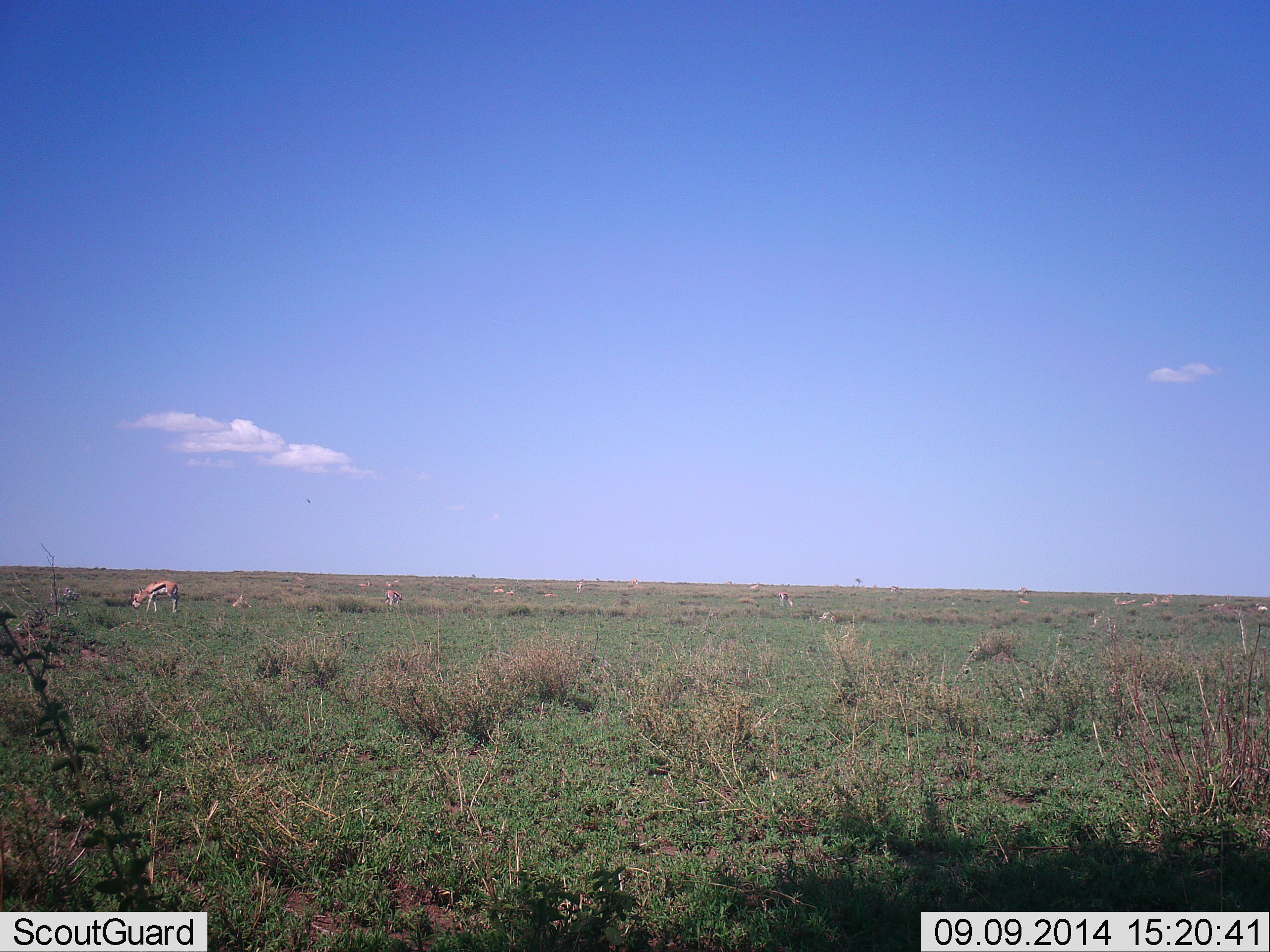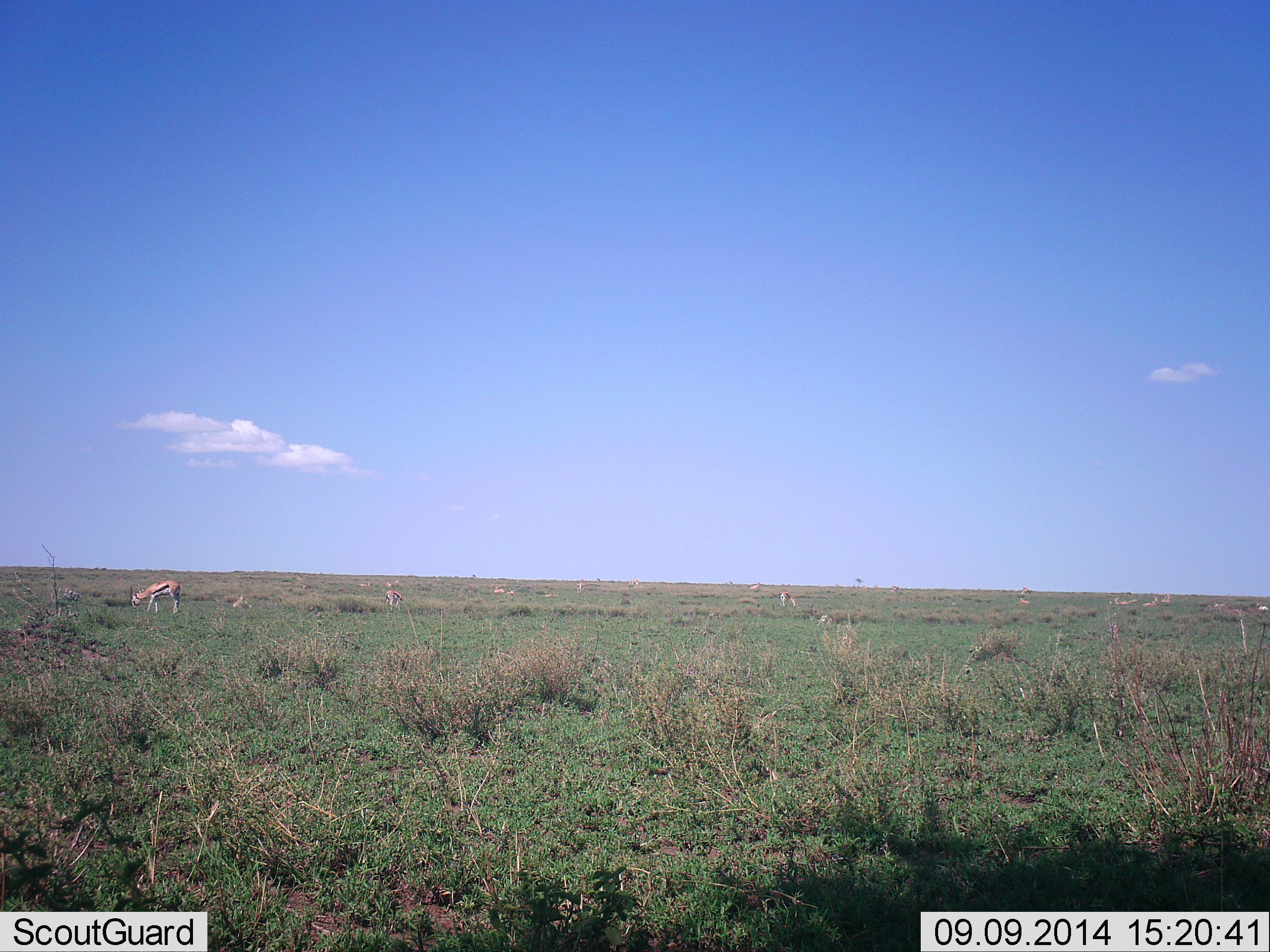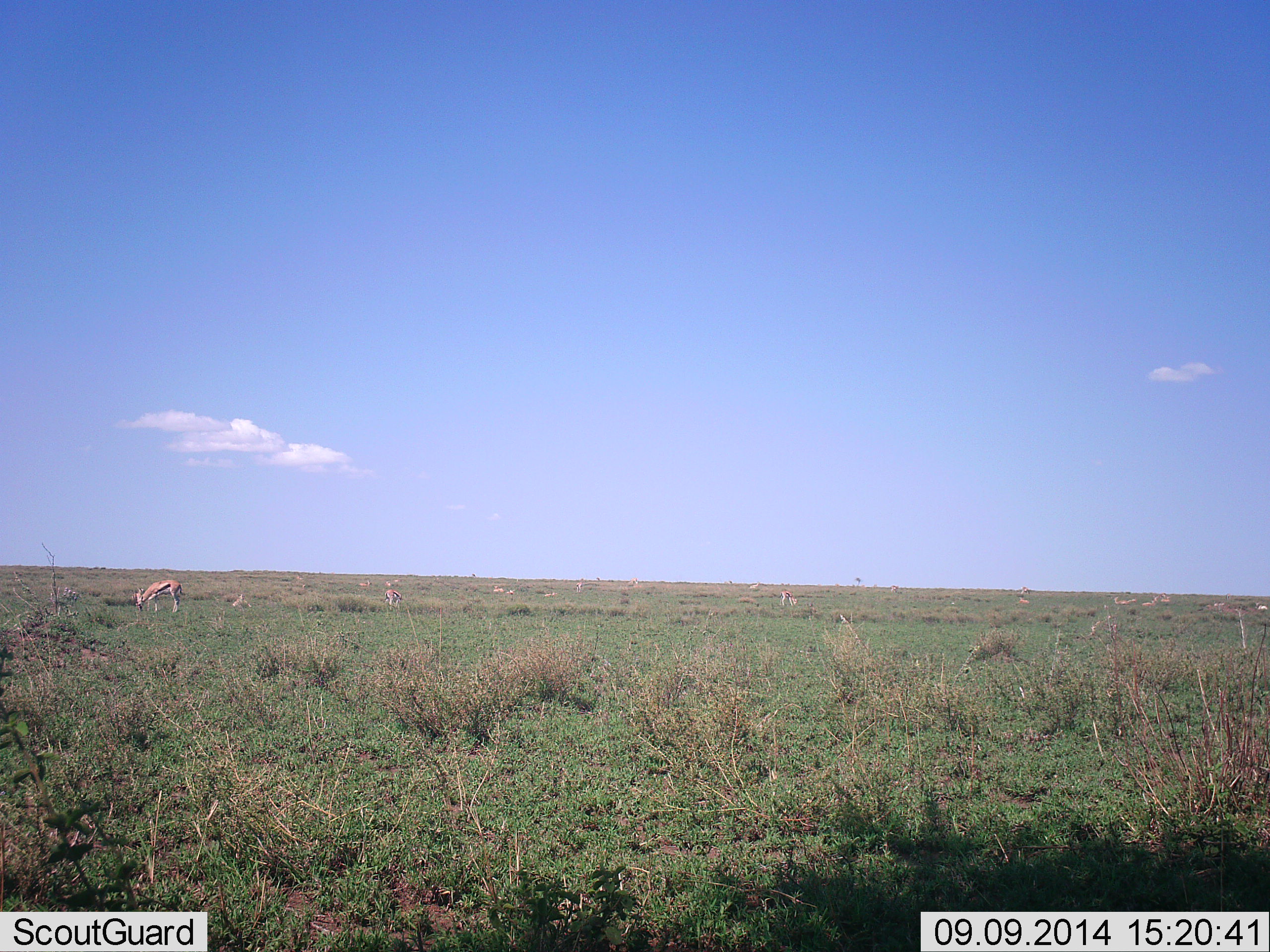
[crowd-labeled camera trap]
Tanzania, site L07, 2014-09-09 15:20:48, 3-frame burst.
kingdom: Animalia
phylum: Chordata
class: Mammalia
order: Artiodactyla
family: Bovidae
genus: Eudorcas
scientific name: Eudorcas thomsonii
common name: thomson's gazelle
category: gazellethomsons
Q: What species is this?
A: Gazellethomsons (thomson's gazelle) (Eudorcas thomsonii).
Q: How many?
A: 11-50.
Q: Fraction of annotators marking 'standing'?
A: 30%.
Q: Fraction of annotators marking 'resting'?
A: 20%.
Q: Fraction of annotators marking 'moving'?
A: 0%.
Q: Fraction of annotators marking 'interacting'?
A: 0%.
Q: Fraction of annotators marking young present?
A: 0%.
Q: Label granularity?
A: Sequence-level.